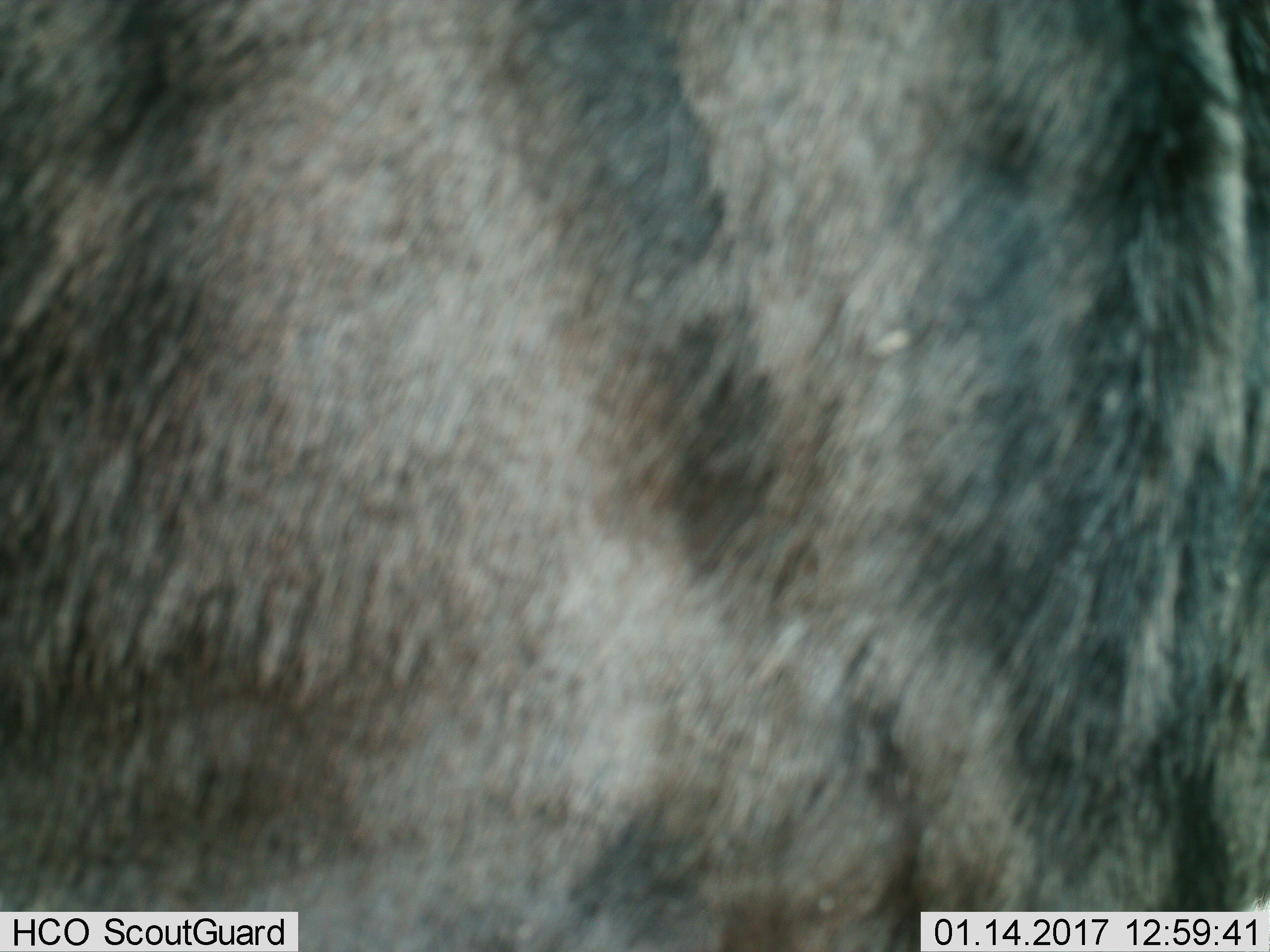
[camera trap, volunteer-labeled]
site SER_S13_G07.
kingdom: Animalia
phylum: Chordata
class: Mammalia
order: Artiodactyla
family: Bovidae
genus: Connochaetes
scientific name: Connochaetes taurinus taurinus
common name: blue wildebeest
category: wildebeestblue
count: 1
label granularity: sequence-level